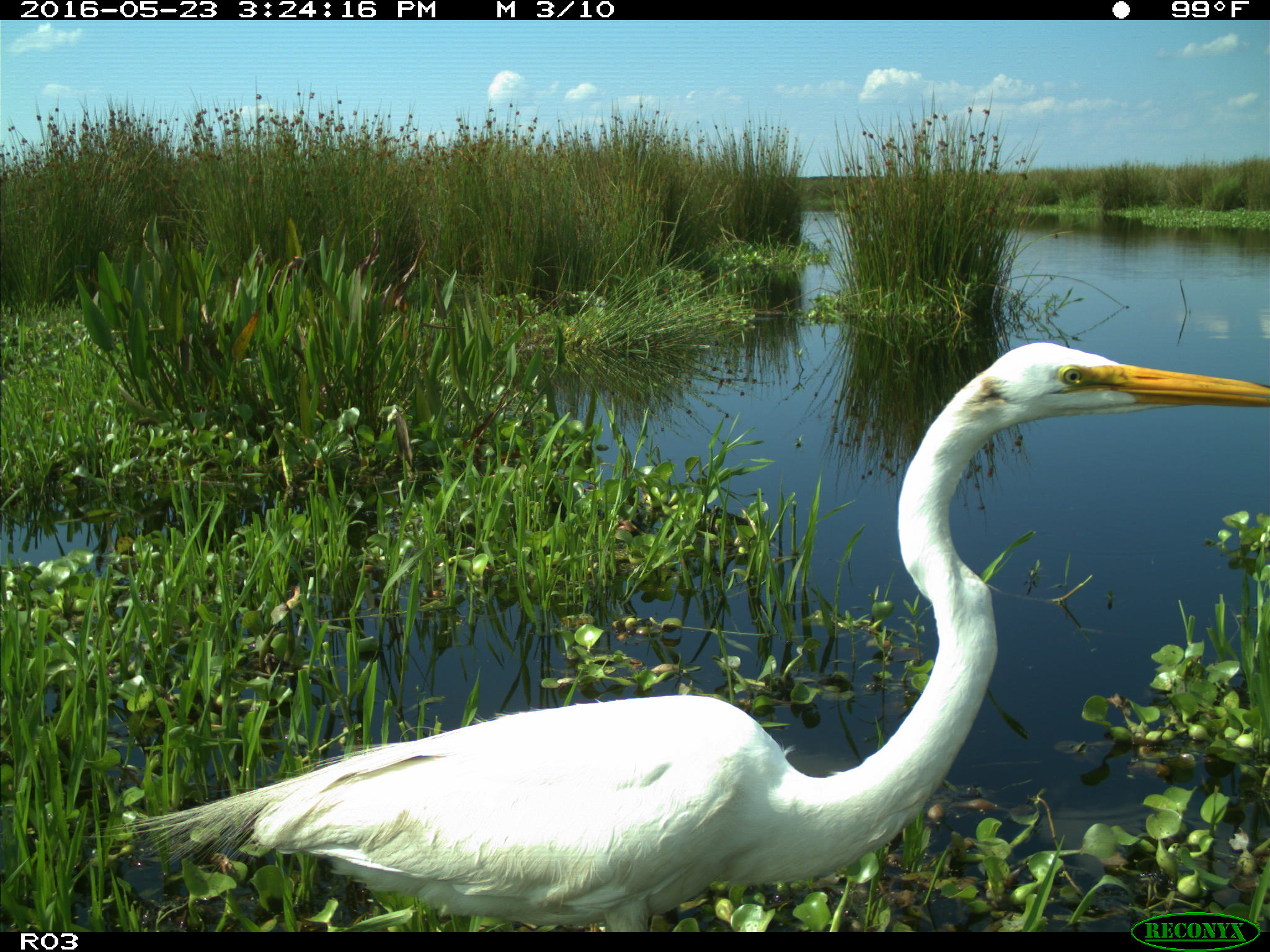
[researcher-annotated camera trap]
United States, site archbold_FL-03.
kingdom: Animalia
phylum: Chordata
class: Aves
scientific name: Aves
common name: birds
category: unidentified bird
Unidentified bird (birds) (Aves).